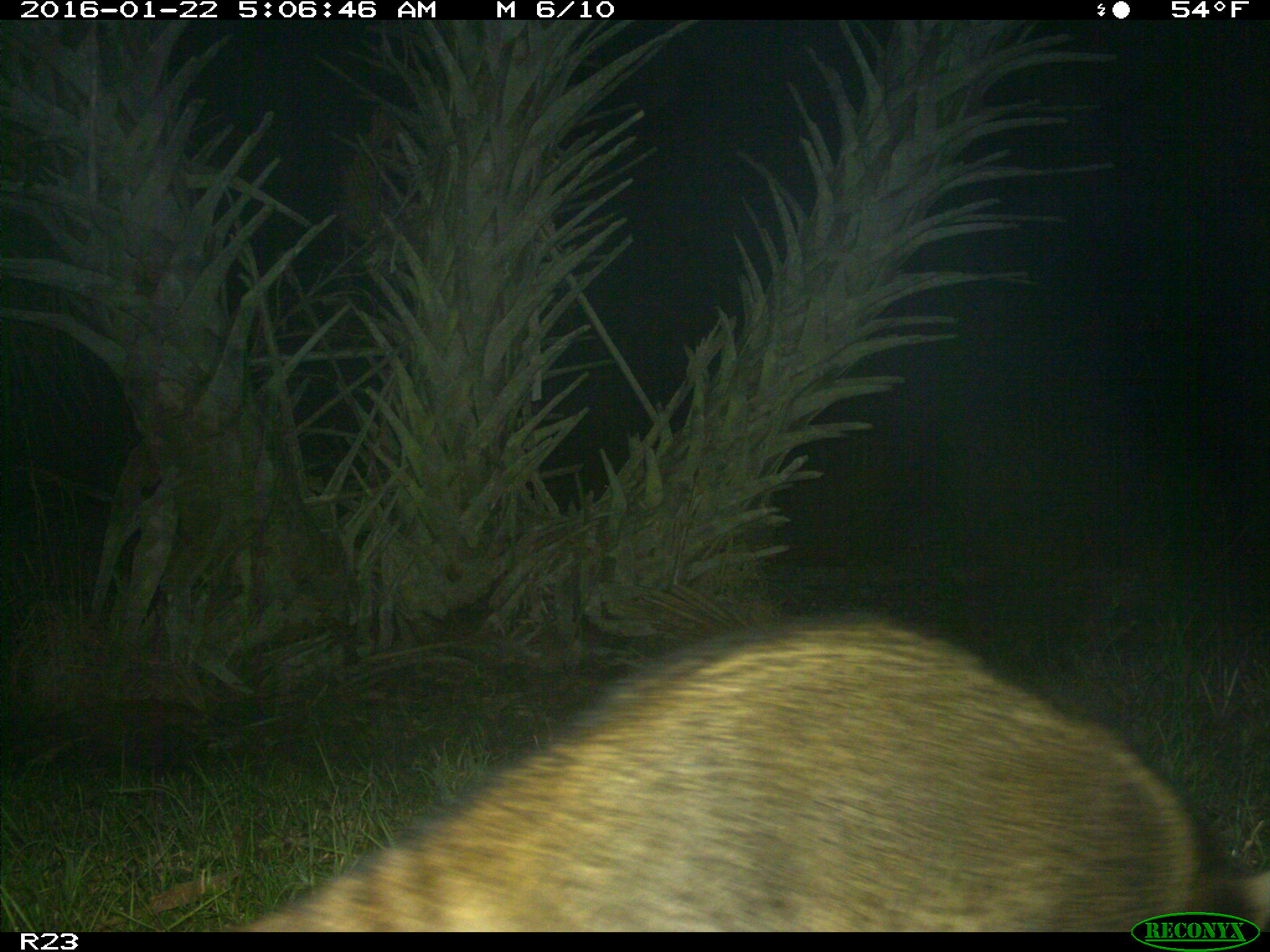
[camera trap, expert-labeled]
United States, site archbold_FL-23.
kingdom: Animalia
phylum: Chordata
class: Mammalia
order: Carnivora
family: Procyonidae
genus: Procyon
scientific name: Procyon lotor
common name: common raccoon